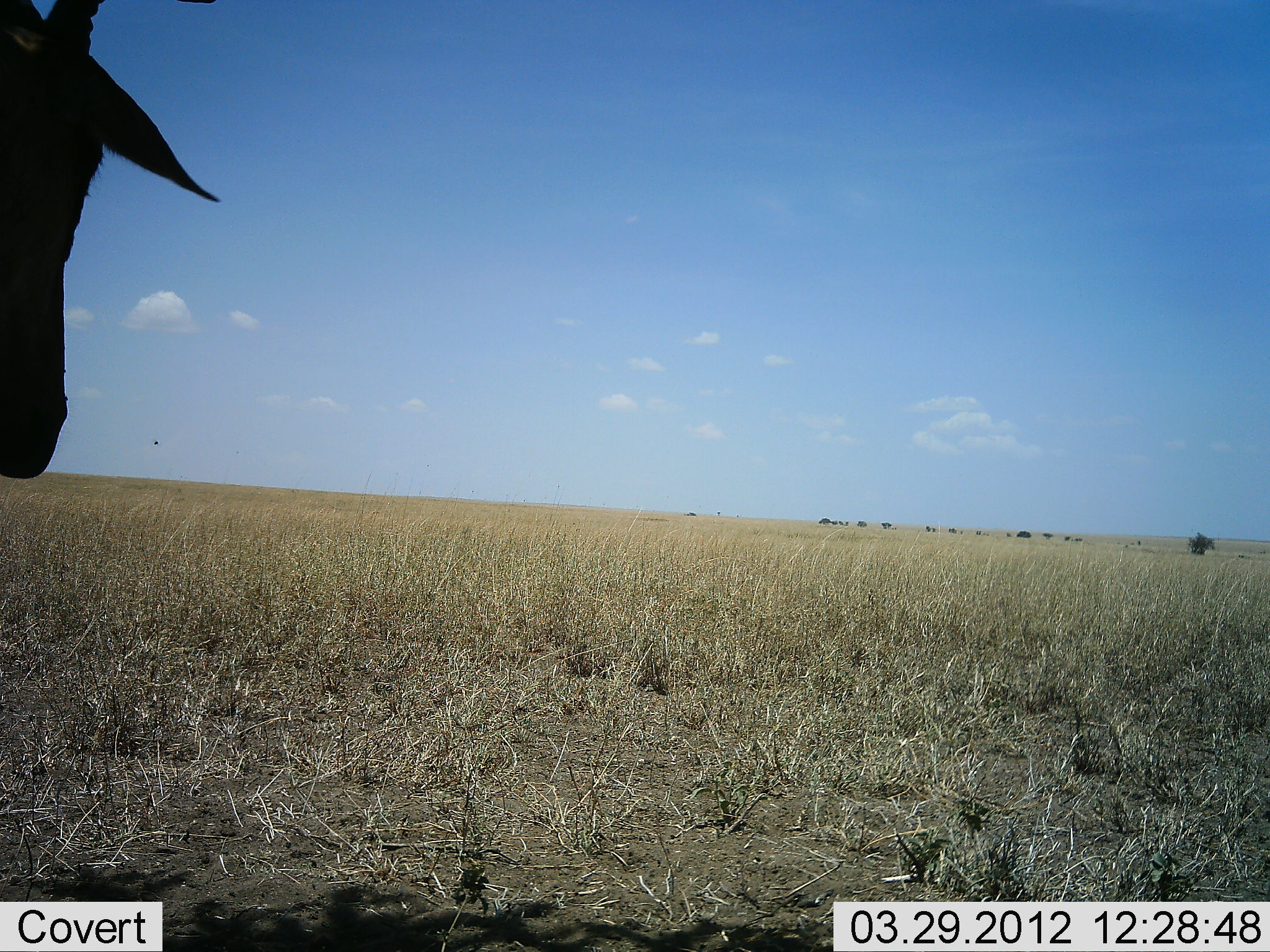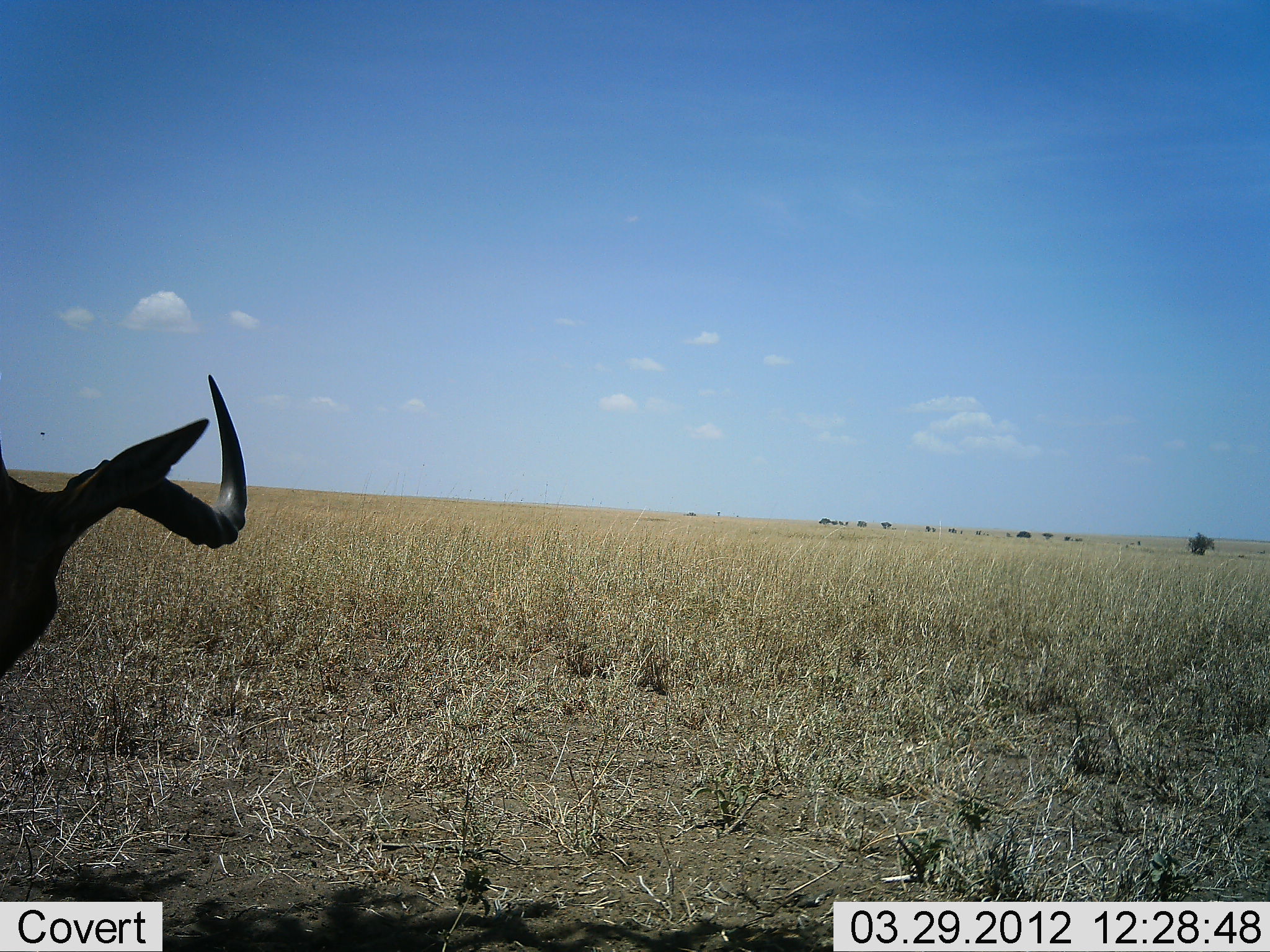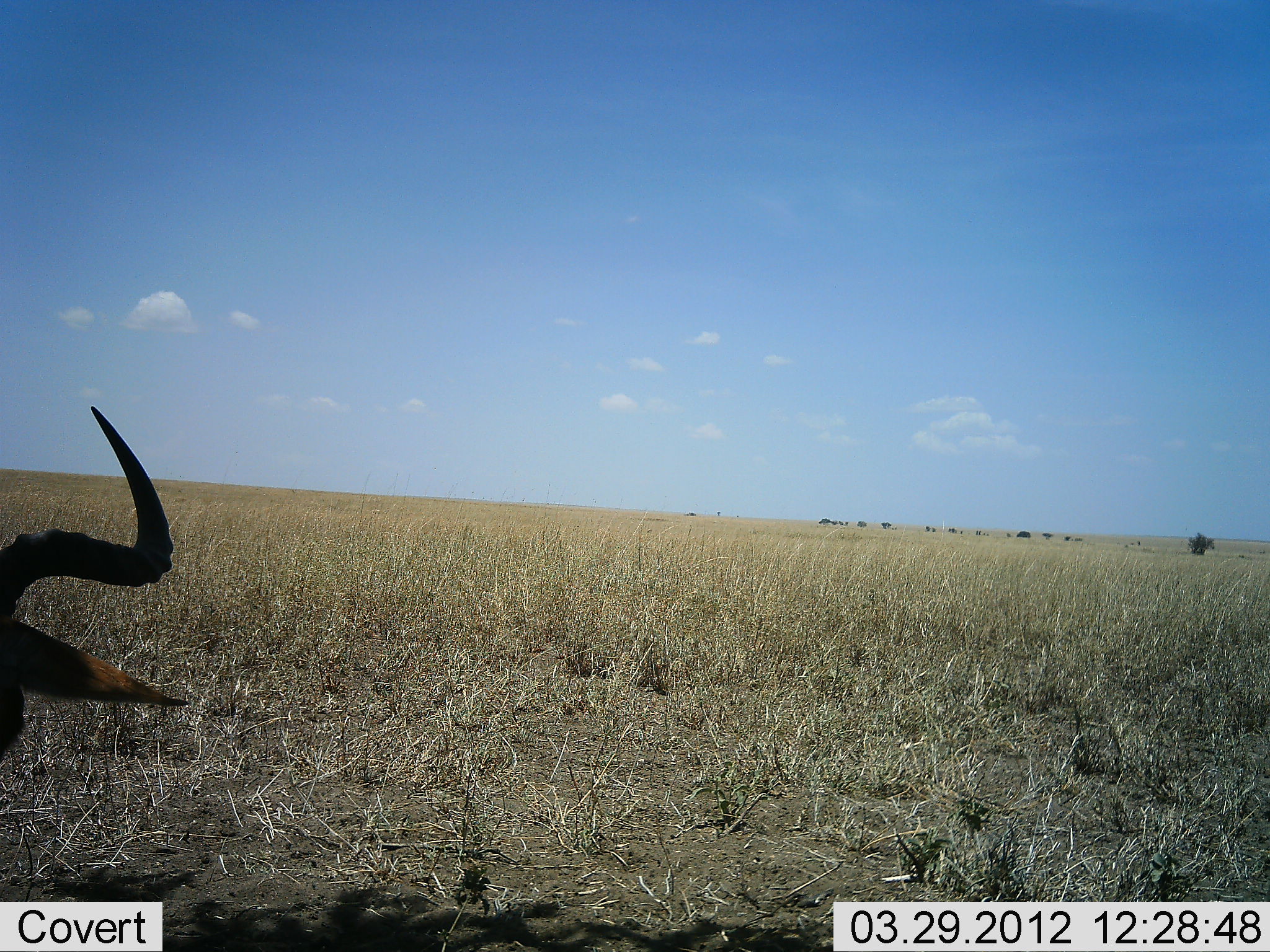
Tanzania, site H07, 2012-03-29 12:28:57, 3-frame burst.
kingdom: Animalia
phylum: Chordata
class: Mammalia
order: Artiodactyla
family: Bovidae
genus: Alcelaphus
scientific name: Alcelaphus buselaphus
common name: hartebeest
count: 1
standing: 65%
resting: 12%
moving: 6%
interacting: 6%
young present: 0%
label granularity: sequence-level